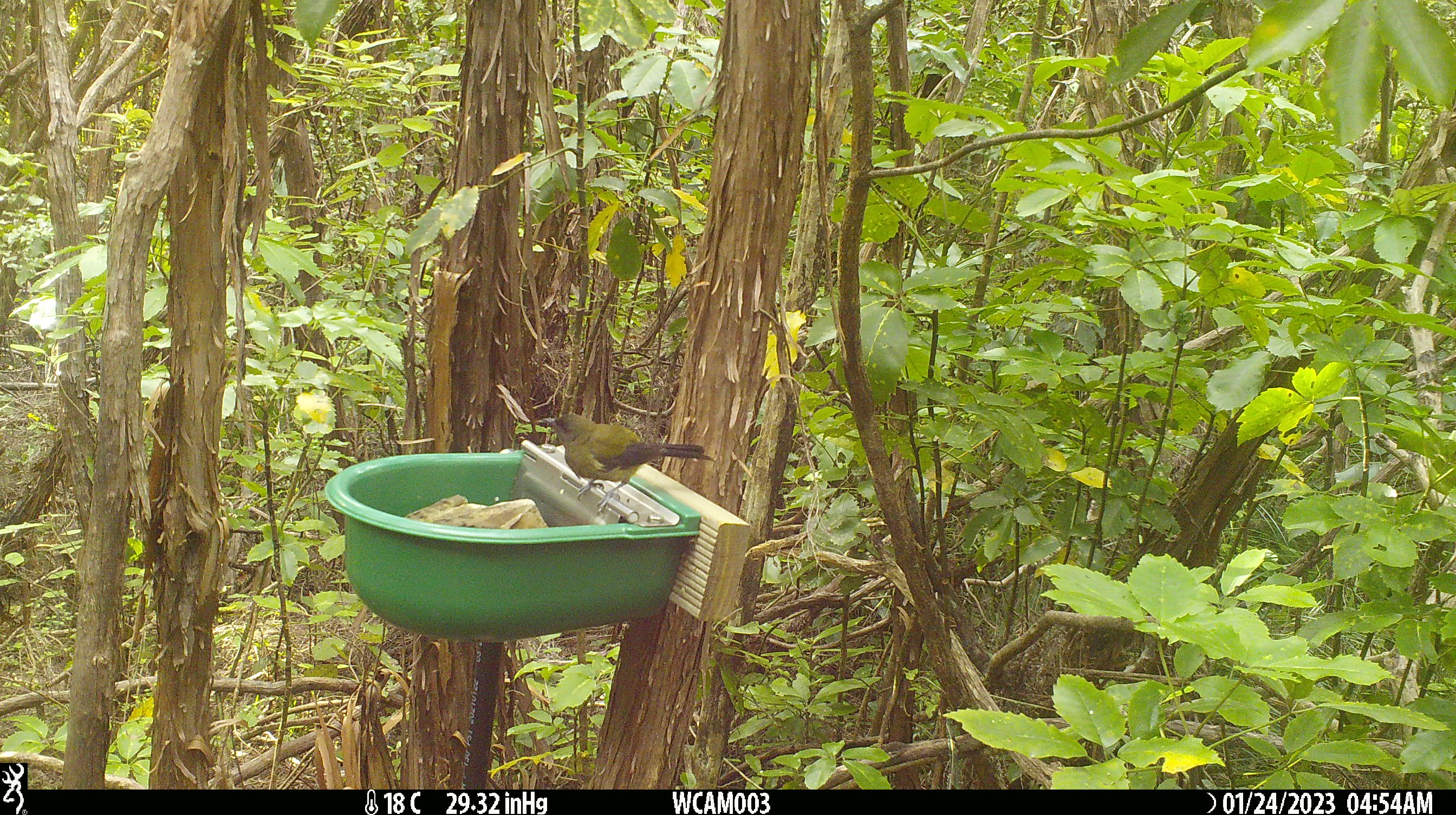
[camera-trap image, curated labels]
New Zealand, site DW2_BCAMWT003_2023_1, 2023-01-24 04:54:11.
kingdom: Animalia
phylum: Chordata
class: Aves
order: Passeriformes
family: Meliphagidae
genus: Anthornis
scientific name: Anthornis melanura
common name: new zealand bellbird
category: bellbird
Bellbird (new zealand bellbird) (Anthornis melanura).